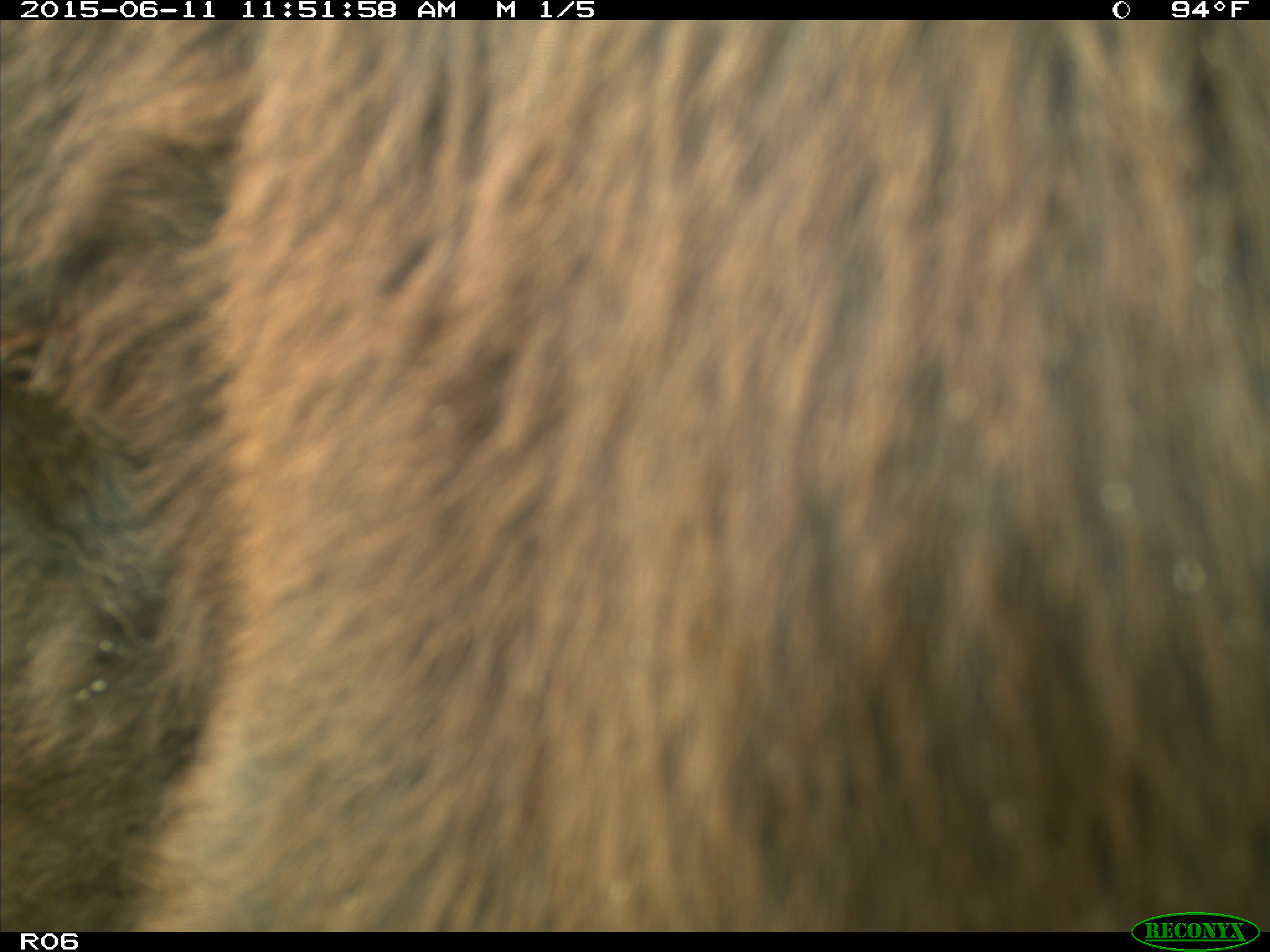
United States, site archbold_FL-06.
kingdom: Animalia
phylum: Chordata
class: Mammalia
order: Artiodactyla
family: Bovidae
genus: Bos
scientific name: Bos taurus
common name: domestic cow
Bos taurus (domestic cow).